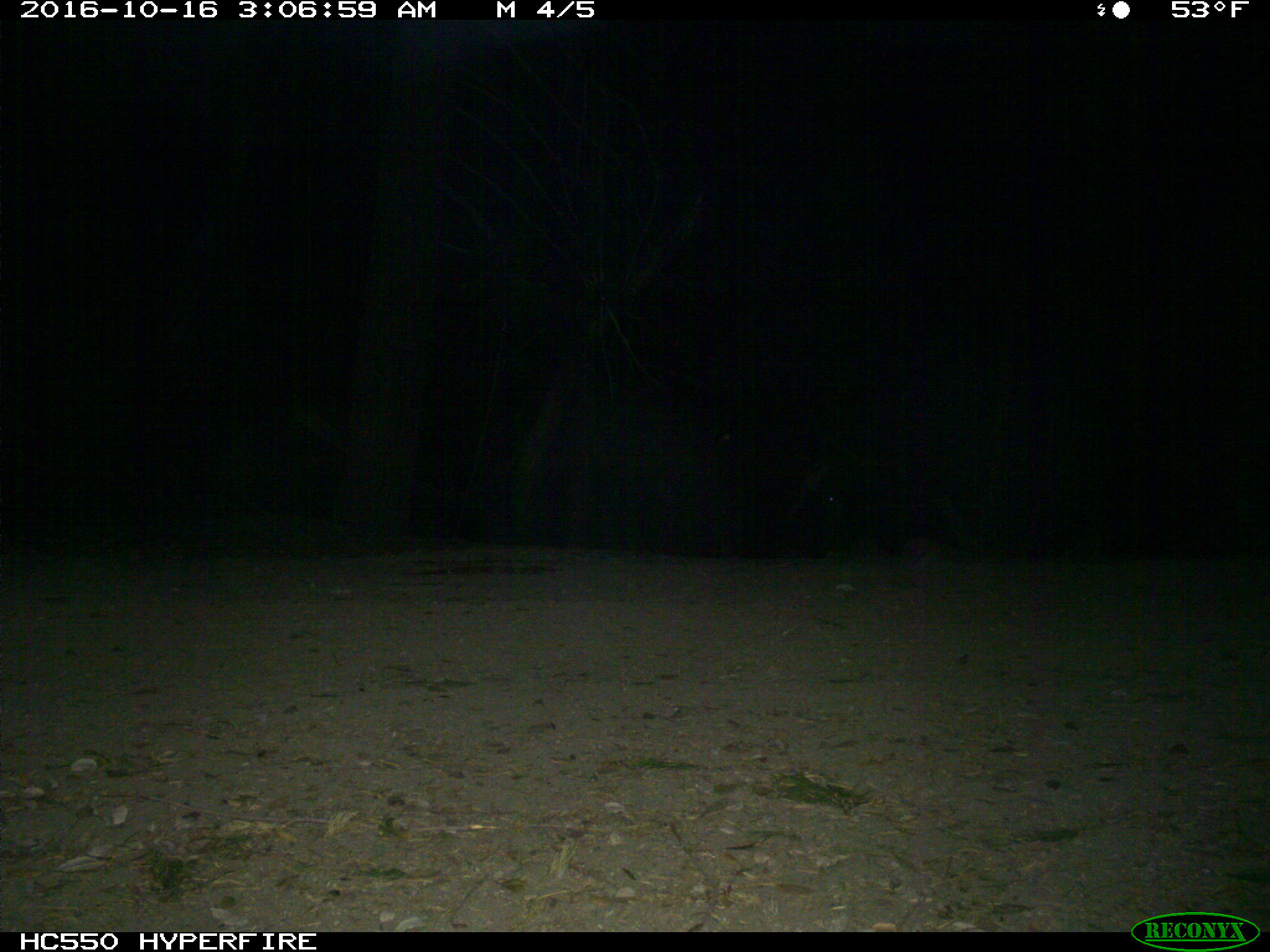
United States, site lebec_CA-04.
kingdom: Animalia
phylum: Chordata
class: Mammalia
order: Artiodactyla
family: Suidae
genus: Sus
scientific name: Sus scrofa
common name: wild boar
Sus scrofa (wild boar).